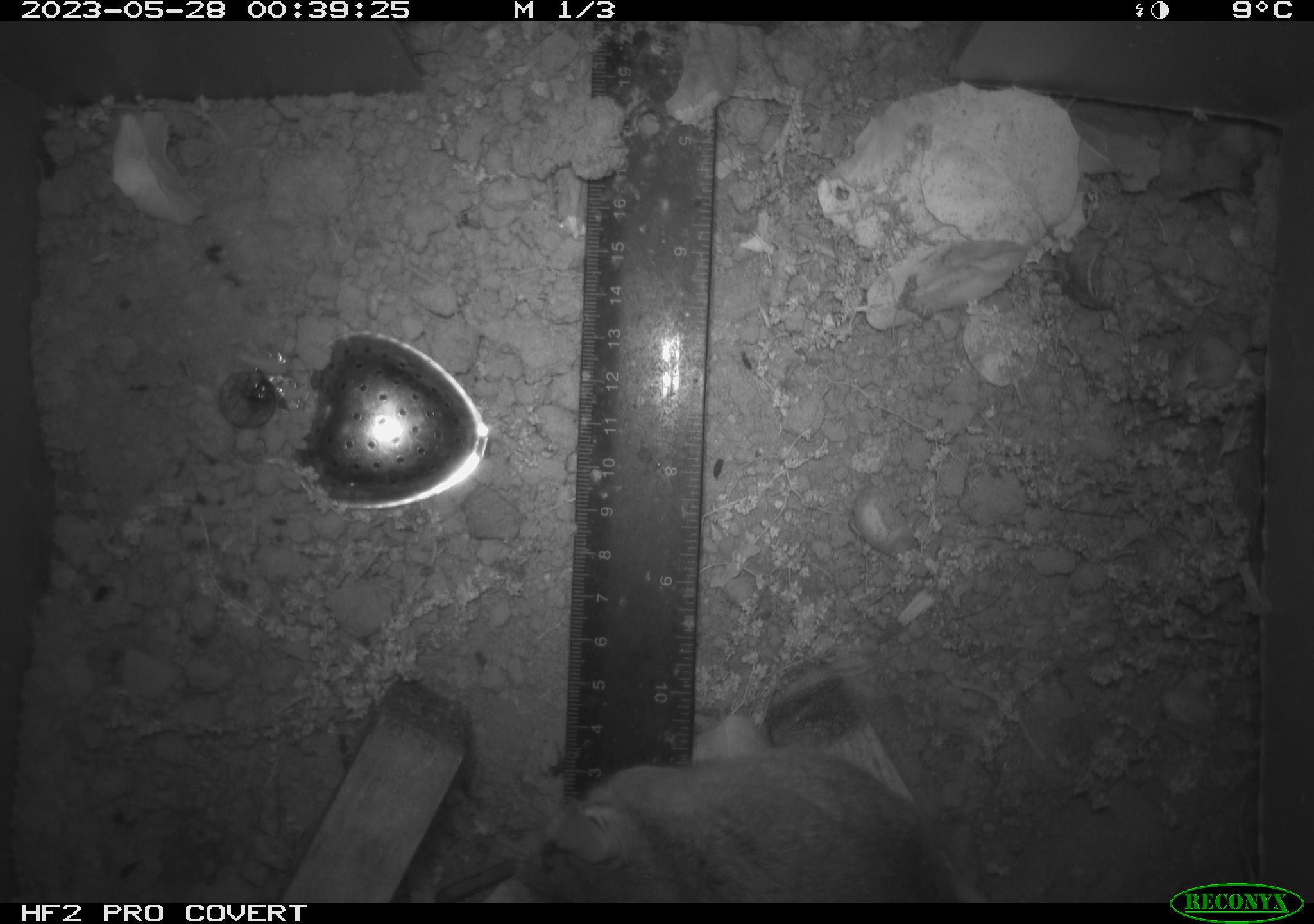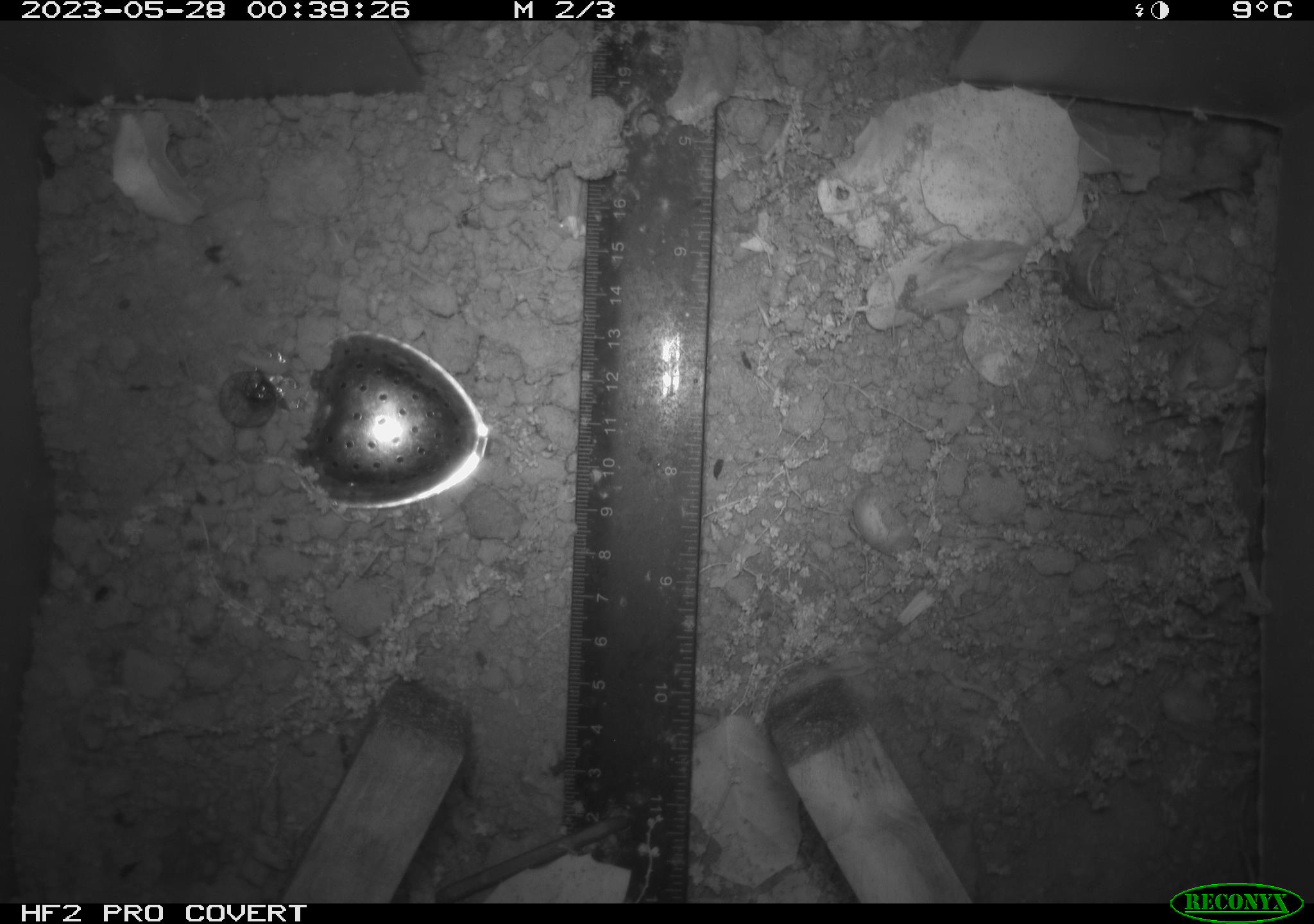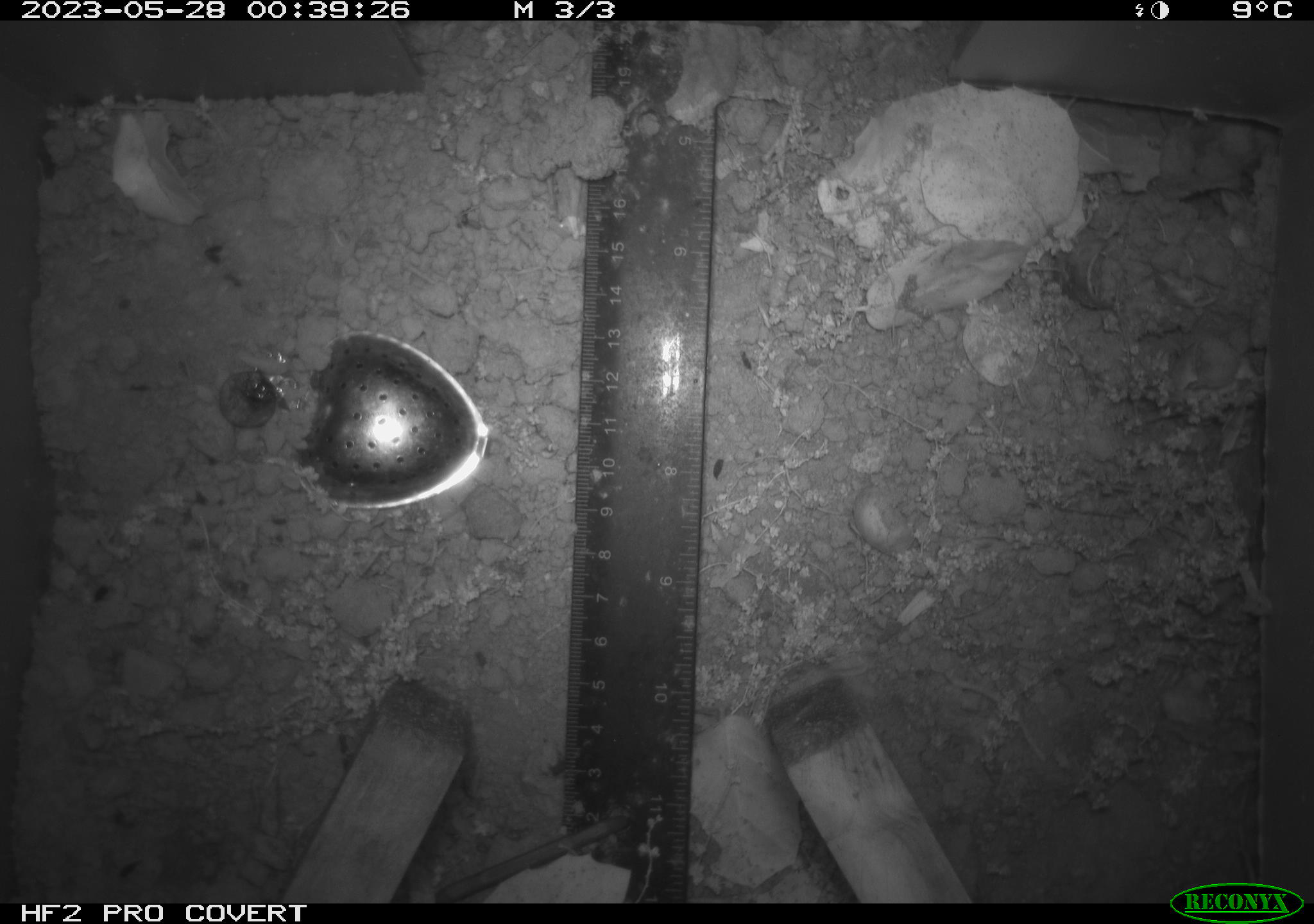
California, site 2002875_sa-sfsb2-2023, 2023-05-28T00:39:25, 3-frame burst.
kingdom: Animalia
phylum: Chordata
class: Mammalia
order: Rodentia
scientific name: Rodentia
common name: mouse species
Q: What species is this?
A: Mouse species (Rodentia).